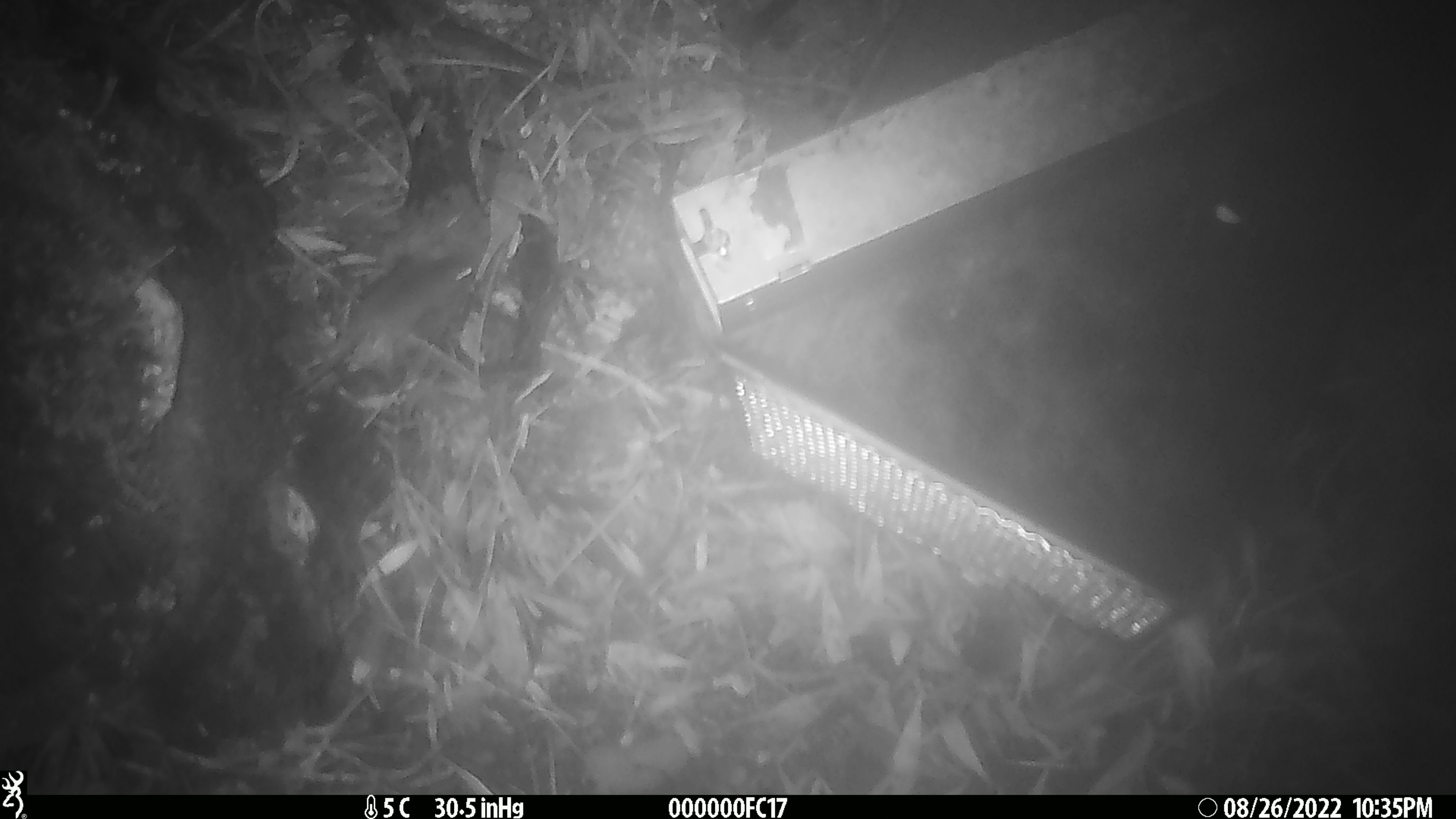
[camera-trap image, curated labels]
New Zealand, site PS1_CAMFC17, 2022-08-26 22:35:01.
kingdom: Animalia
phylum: Chordata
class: Mammalia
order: Rodentia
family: Muridae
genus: Mus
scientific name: Mus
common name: mouse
Mouse (Mus).